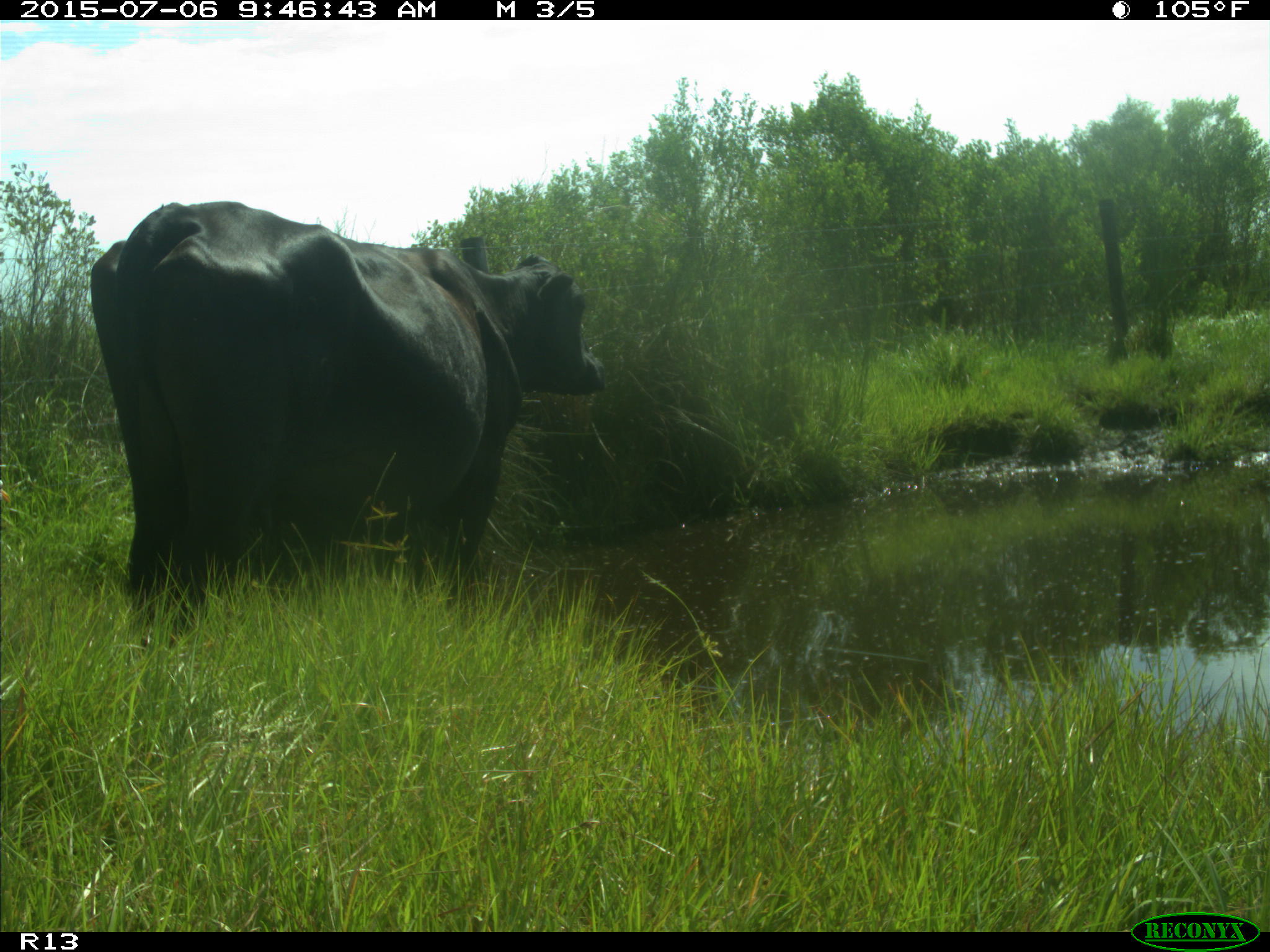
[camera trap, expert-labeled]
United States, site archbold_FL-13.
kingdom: Animalia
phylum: Chordata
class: Mammalia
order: Artiodactyla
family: Bovidae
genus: Bos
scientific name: Bos taurus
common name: domestic cow